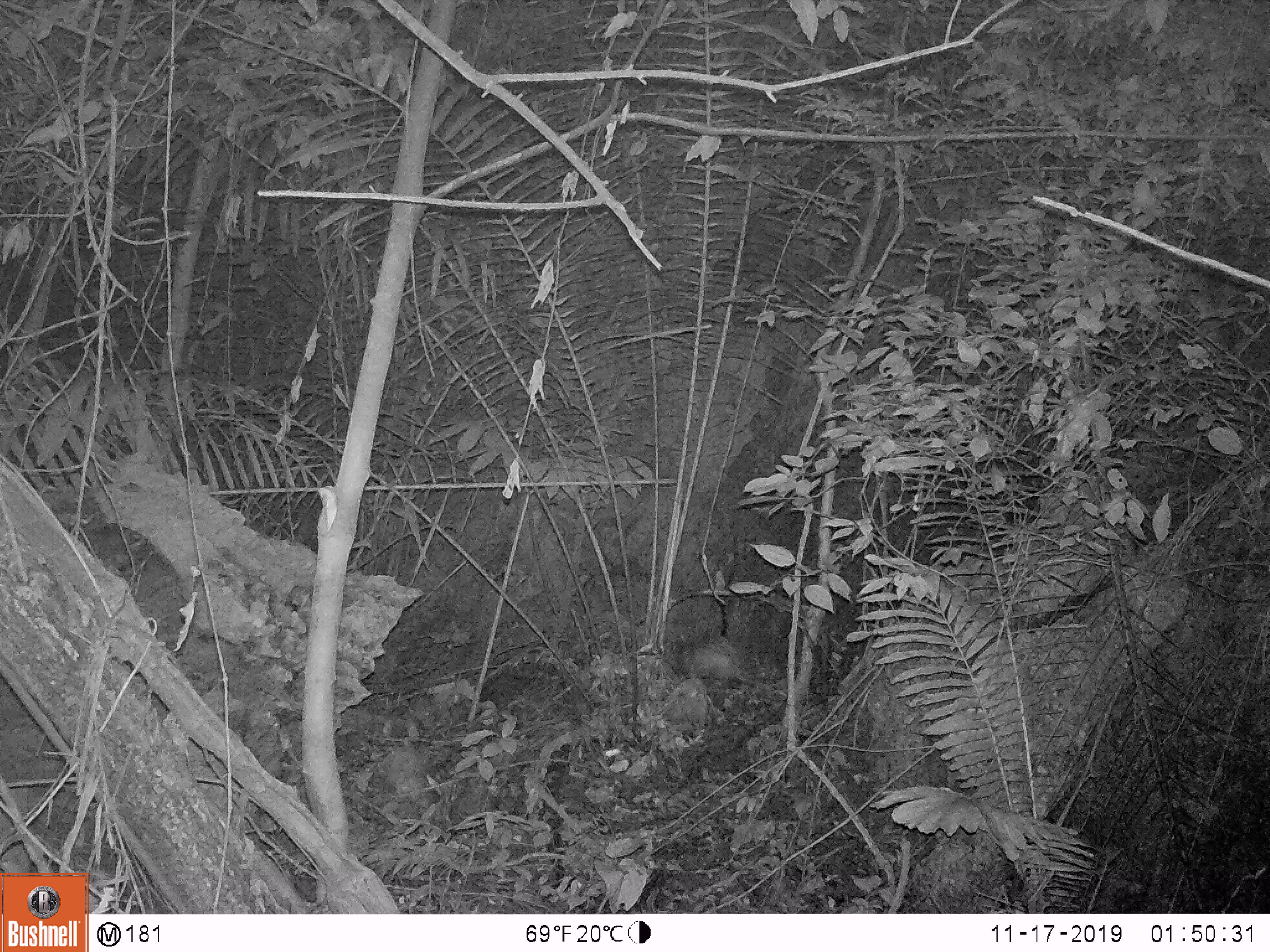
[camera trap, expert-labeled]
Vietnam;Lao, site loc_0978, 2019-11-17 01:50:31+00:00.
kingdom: Animalia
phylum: Chordata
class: Mammalia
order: Rodentia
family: Hystricidae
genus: Atherurus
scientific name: Atherurus macrourus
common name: asiatic brush-tailed porcupine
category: asiatic brush tailed porcupine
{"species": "asiatic brush tailed porcupine (asiatic brush-tailed porcupine) (Atherurus macrourus)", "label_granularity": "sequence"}